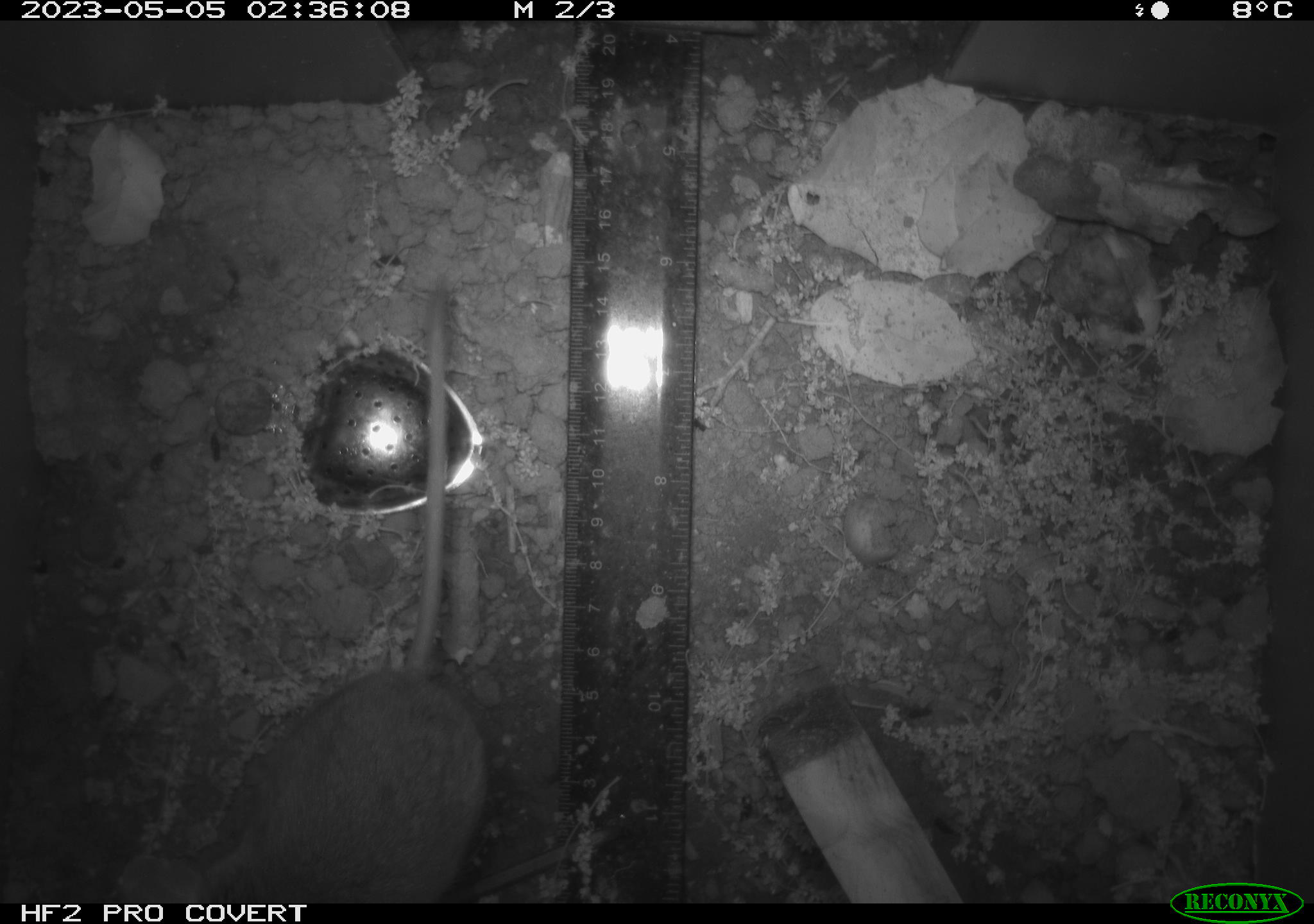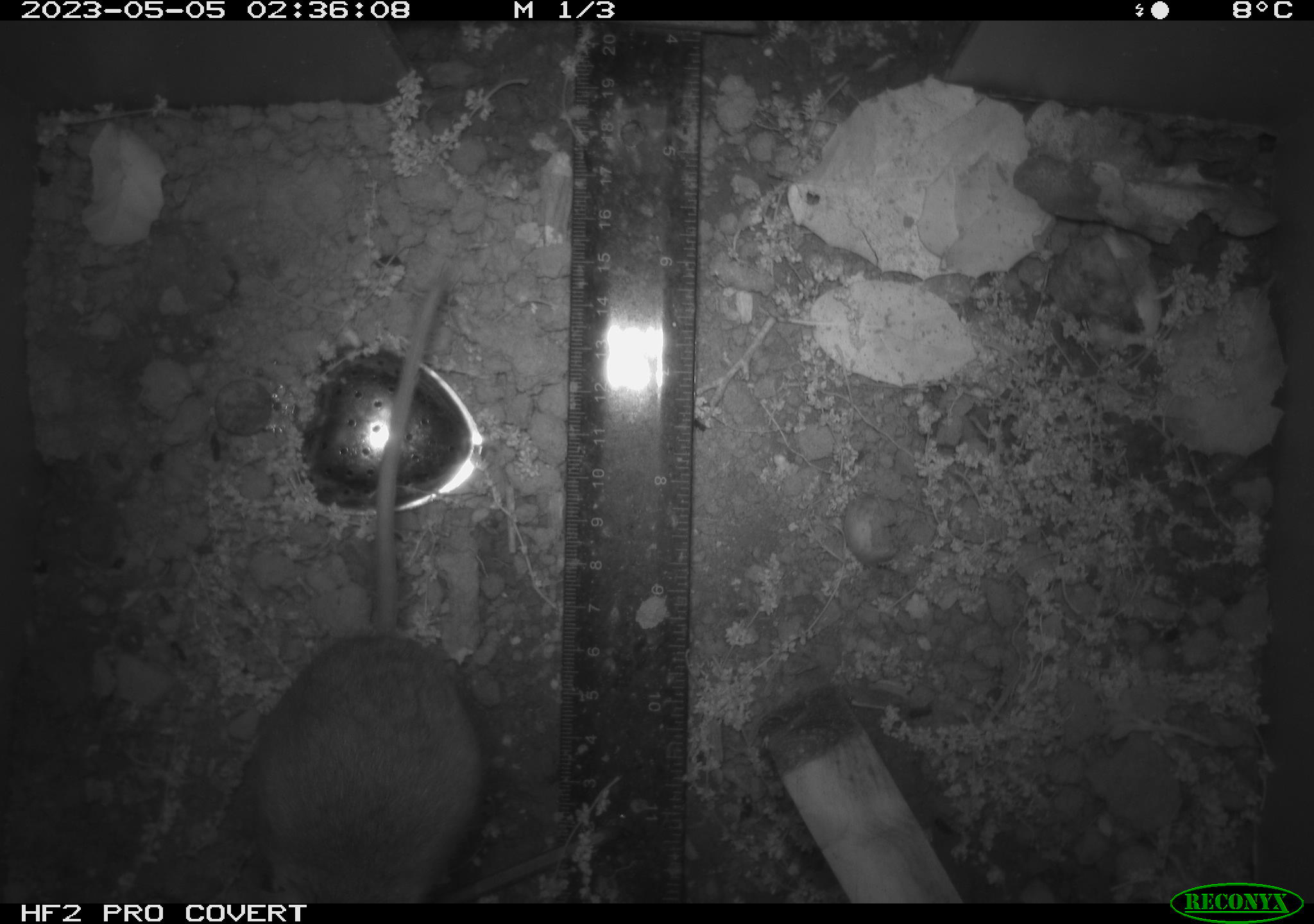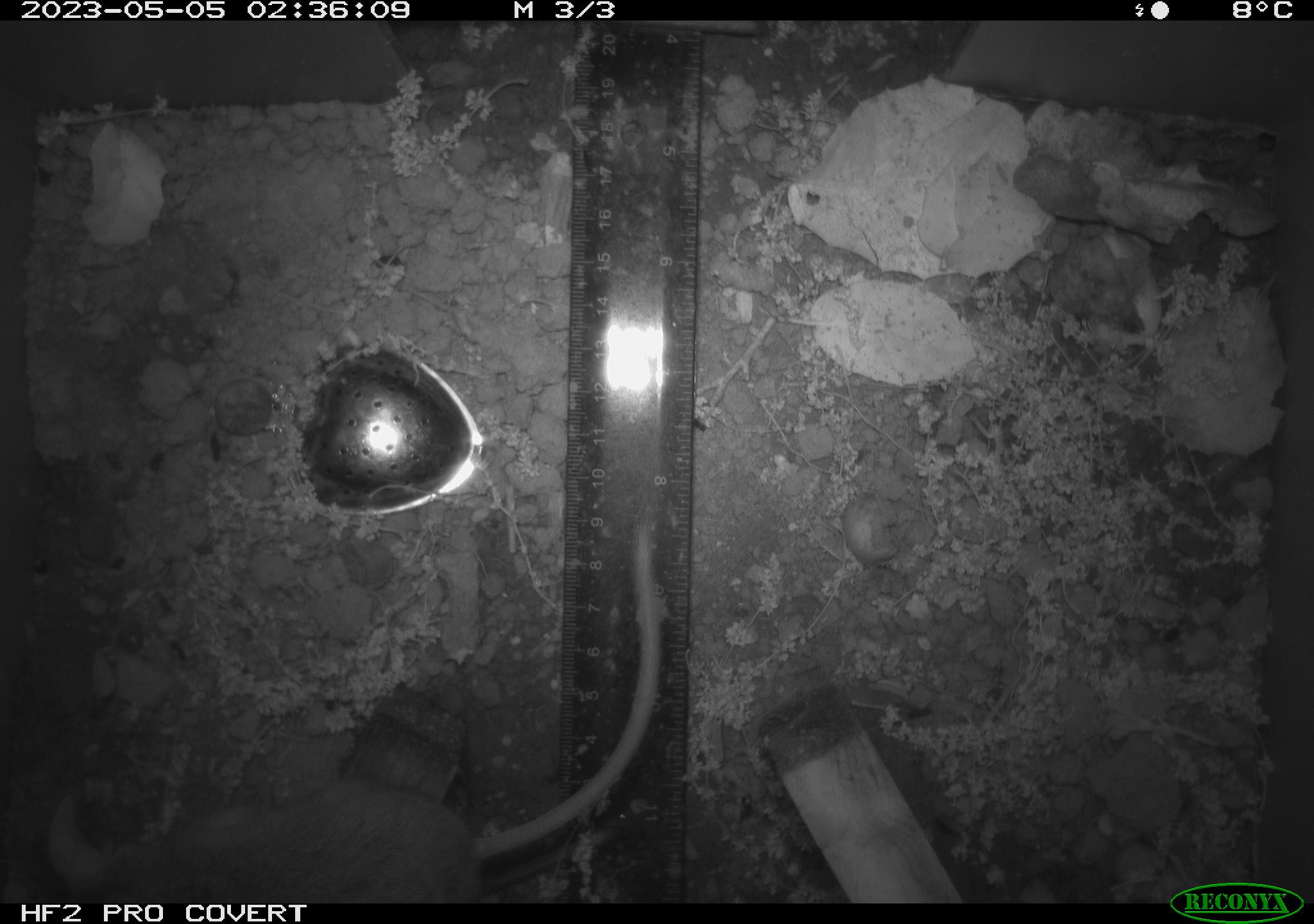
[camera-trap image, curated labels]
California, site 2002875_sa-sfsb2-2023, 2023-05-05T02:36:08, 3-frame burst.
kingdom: Animalia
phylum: Chordata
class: Mammalia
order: Rodentia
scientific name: Rodentia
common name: mouse species